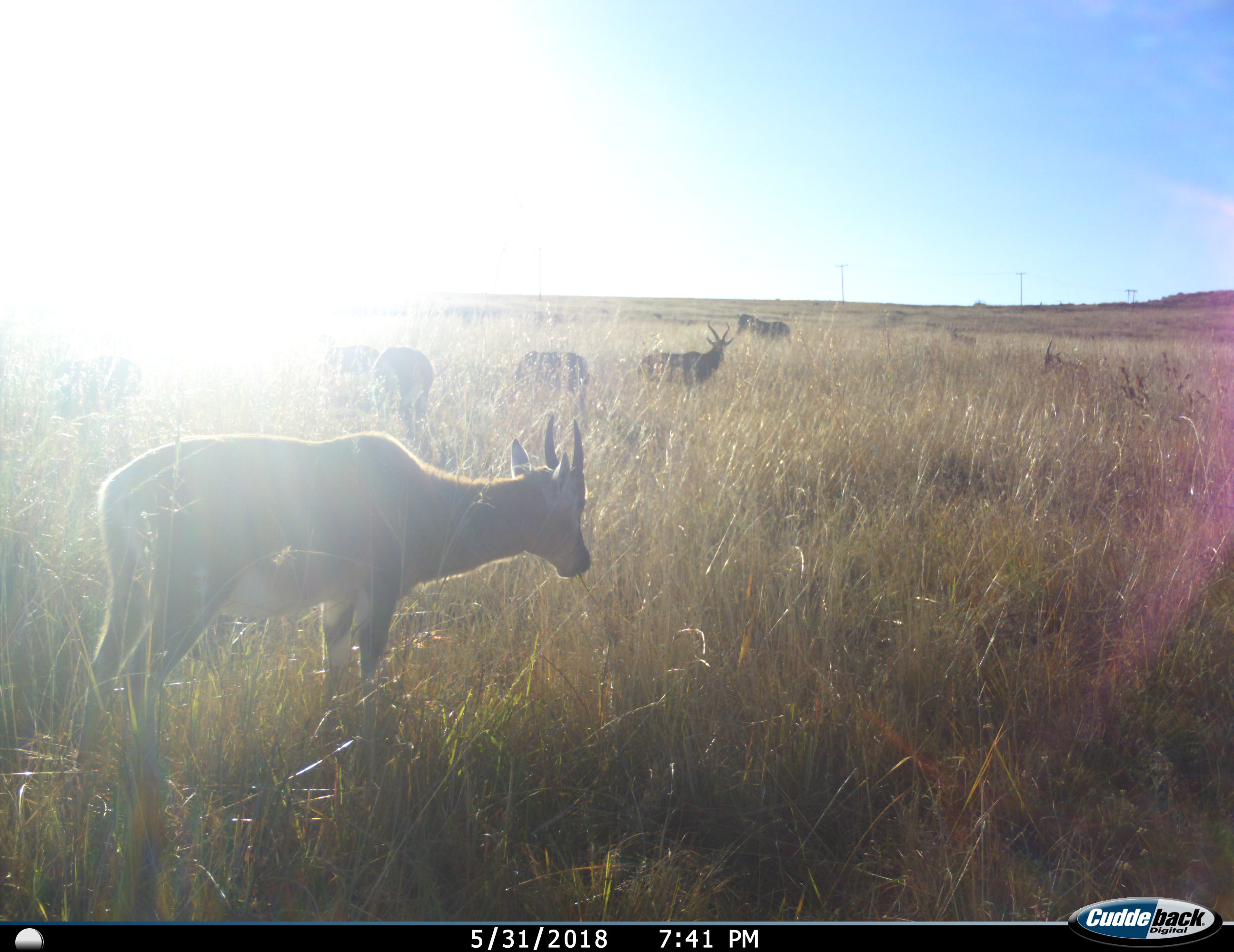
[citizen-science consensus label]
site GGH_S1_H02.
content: unidentified animal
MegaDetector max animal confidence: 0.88